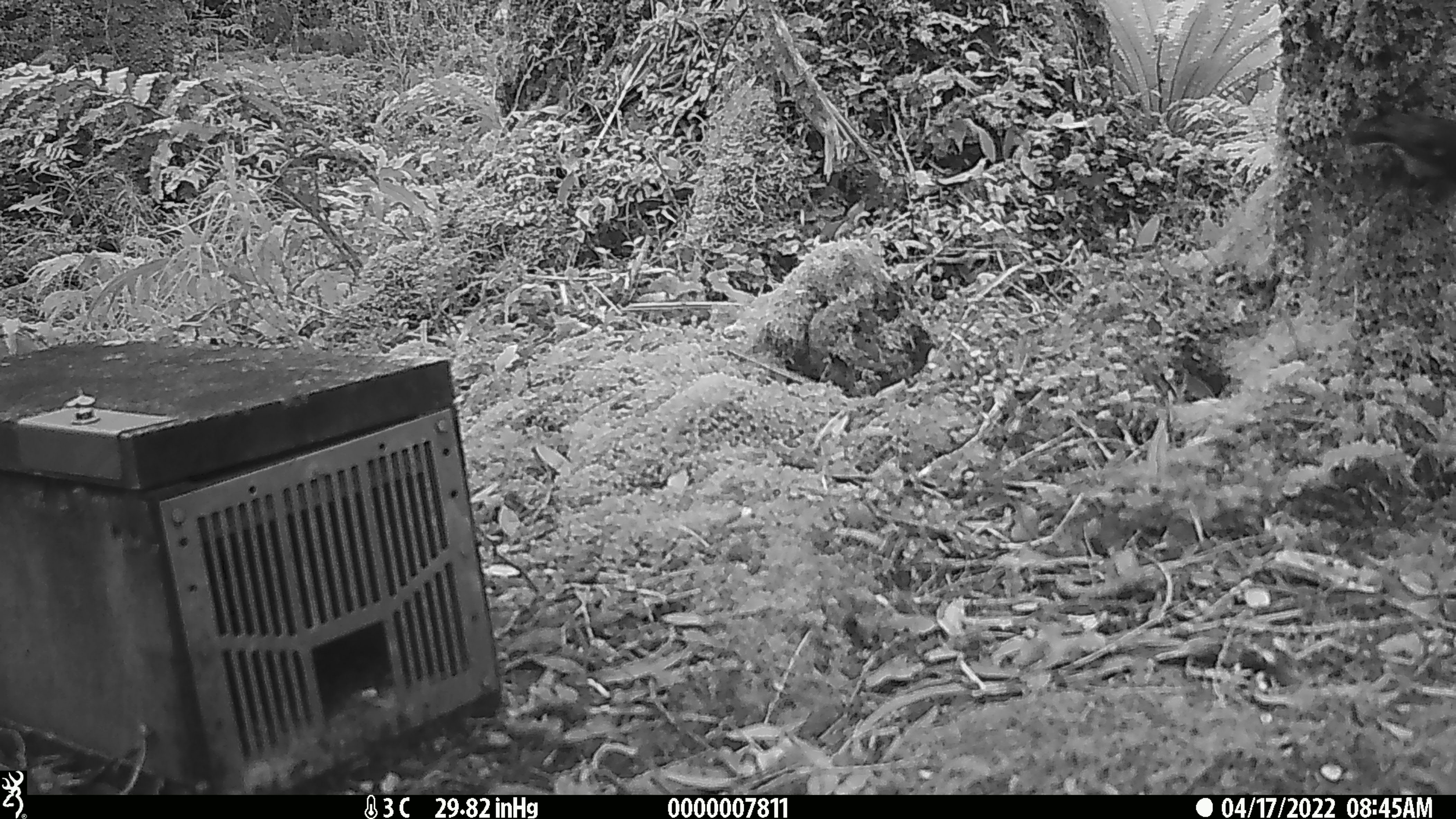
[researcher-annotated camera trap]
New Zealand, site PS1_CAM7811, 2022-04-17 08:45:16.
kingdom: Animalia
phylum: Chordata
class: Aves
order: Passeriformes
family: Petroicidae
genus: Petroica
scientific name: Petroica macrocephala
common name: tomtit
Tomtit (Petroica macrocephala).